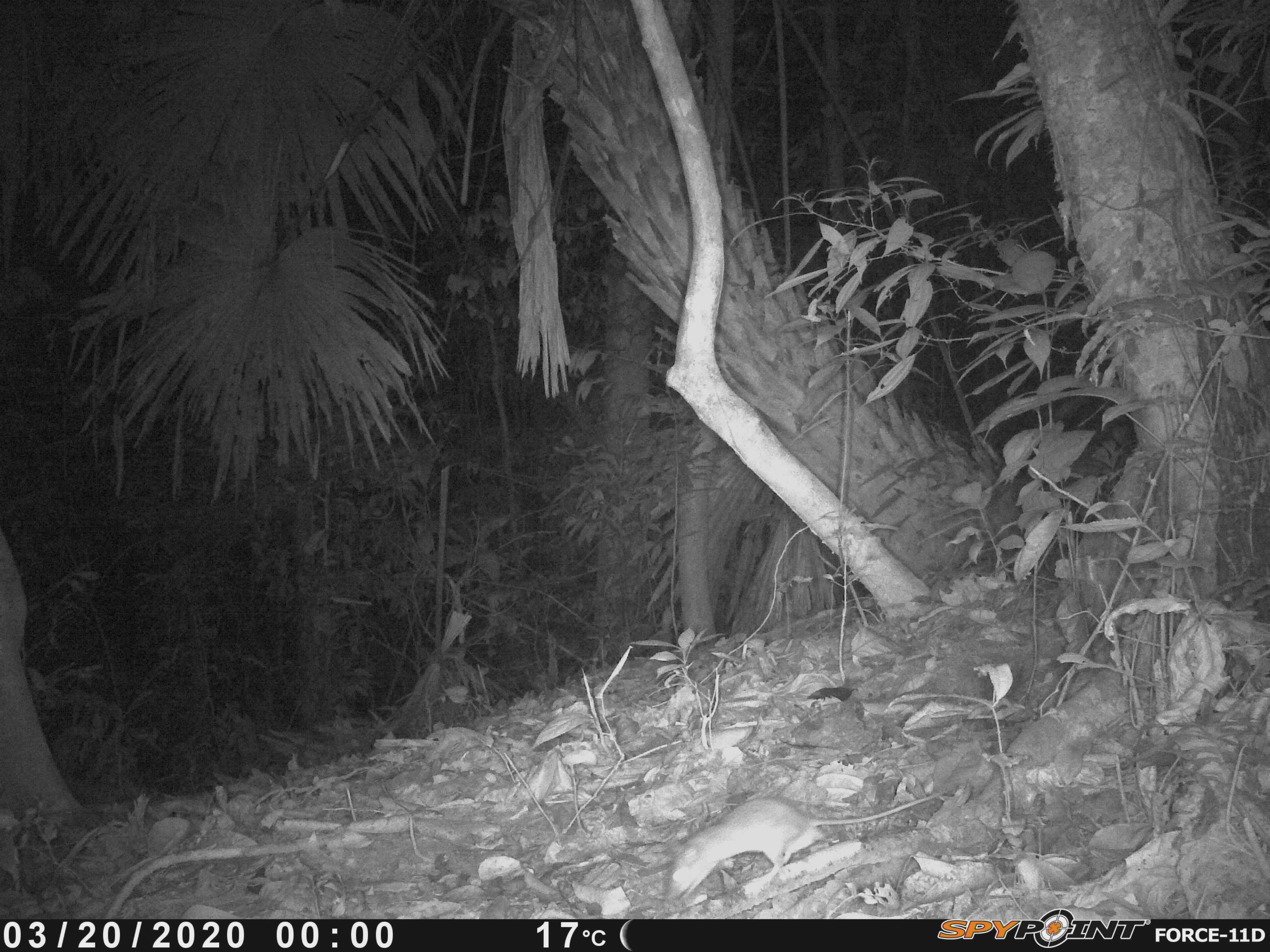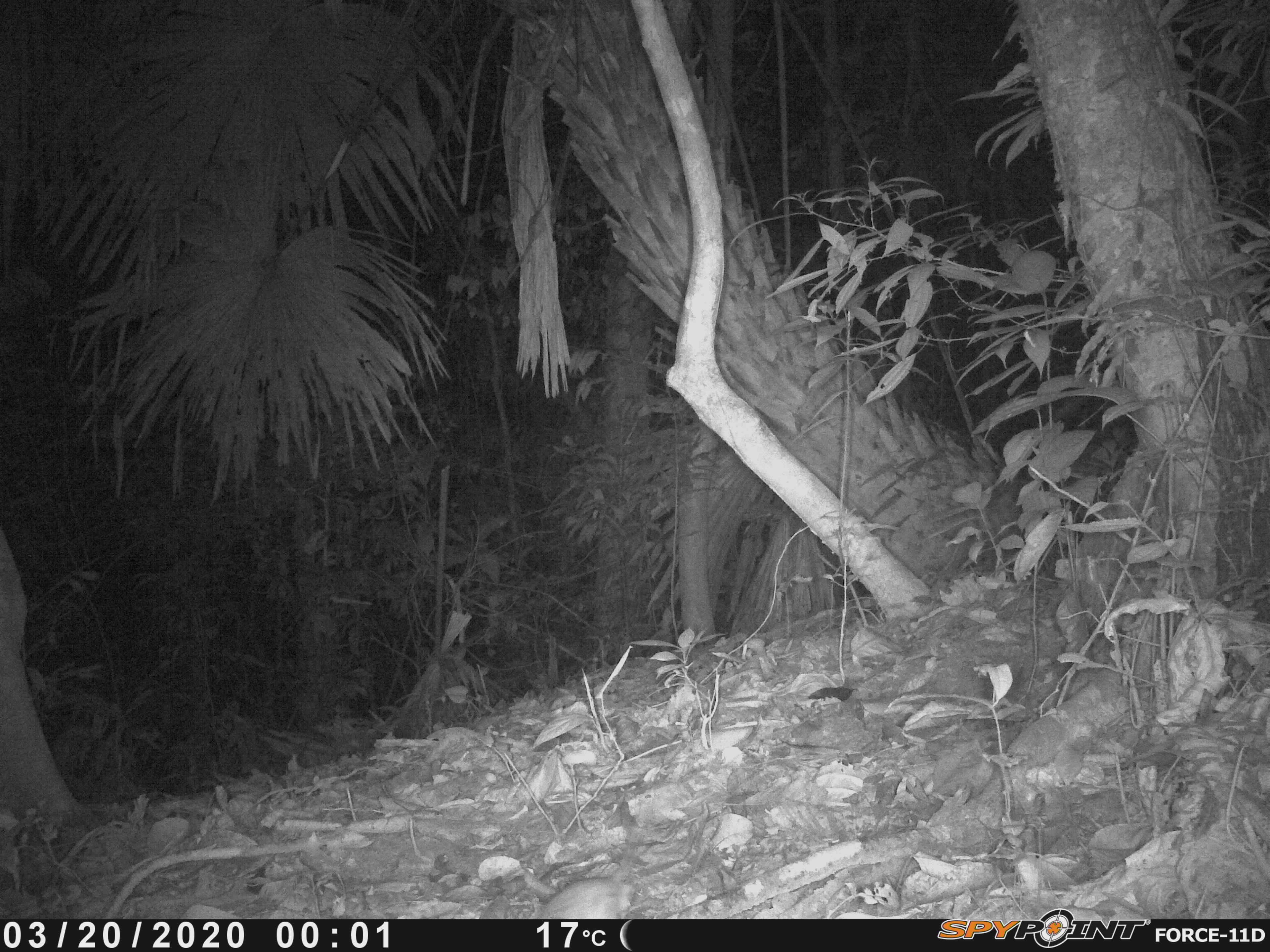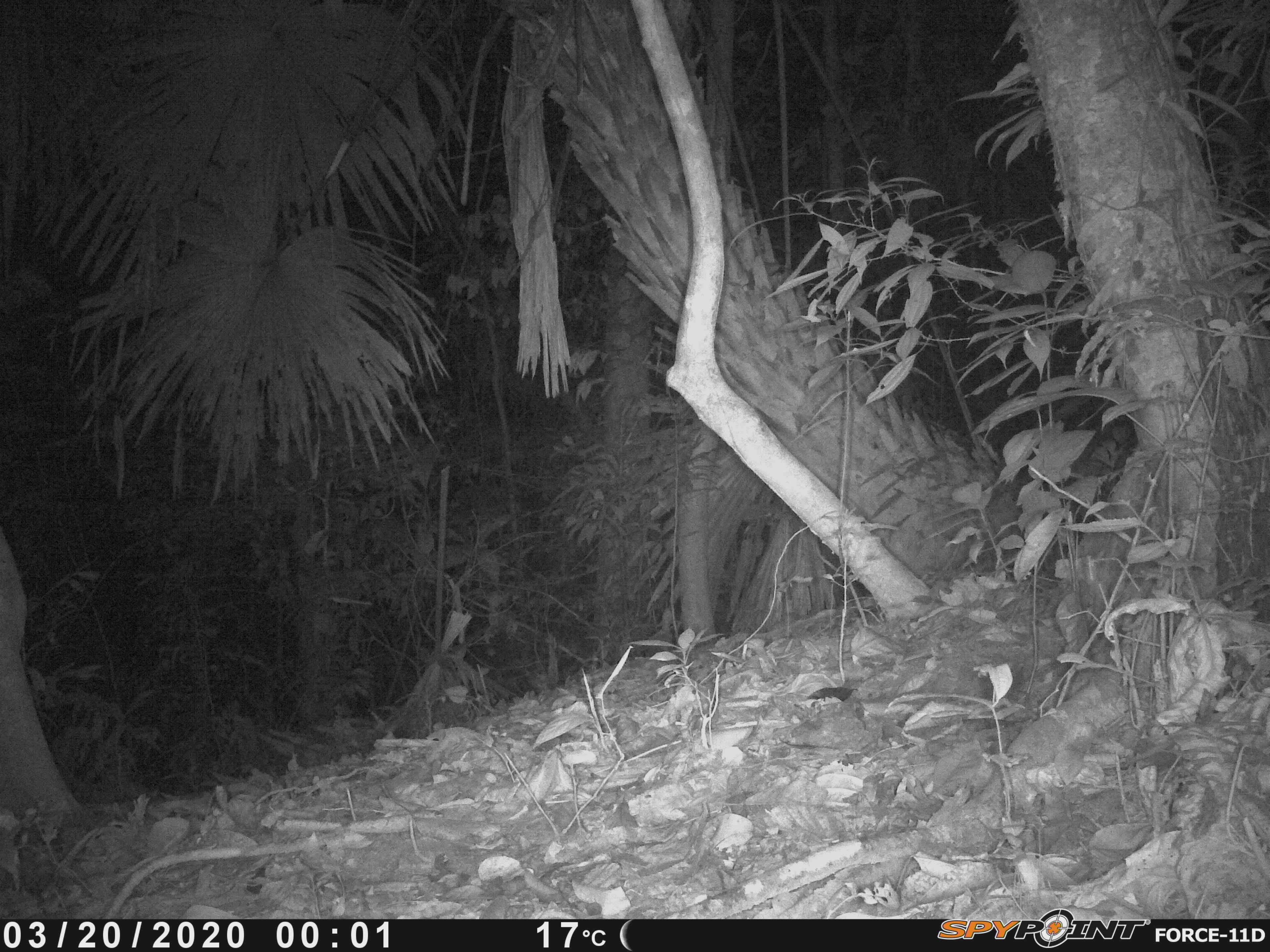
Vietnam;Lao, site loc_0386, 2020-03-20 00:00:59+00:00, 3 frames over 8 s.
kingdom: Animalia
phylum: Chordata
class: Mammalia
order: Rodentia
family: Muridae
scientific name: Muridae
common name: old-world mice and rats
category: unidentified murid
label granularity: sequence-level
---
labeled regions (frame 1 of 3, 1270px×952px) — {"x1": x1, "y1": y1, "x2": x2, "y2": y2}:
unidentified murid: {"x1": 663, "y1": 788, "x2": 950, "y2": 893}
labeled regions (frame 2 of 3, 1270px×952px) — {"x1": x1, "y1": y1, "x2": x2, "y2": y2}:
unidentified murid: {"x1": 533, "y1": 813, "x2": 661, "y2": 916}